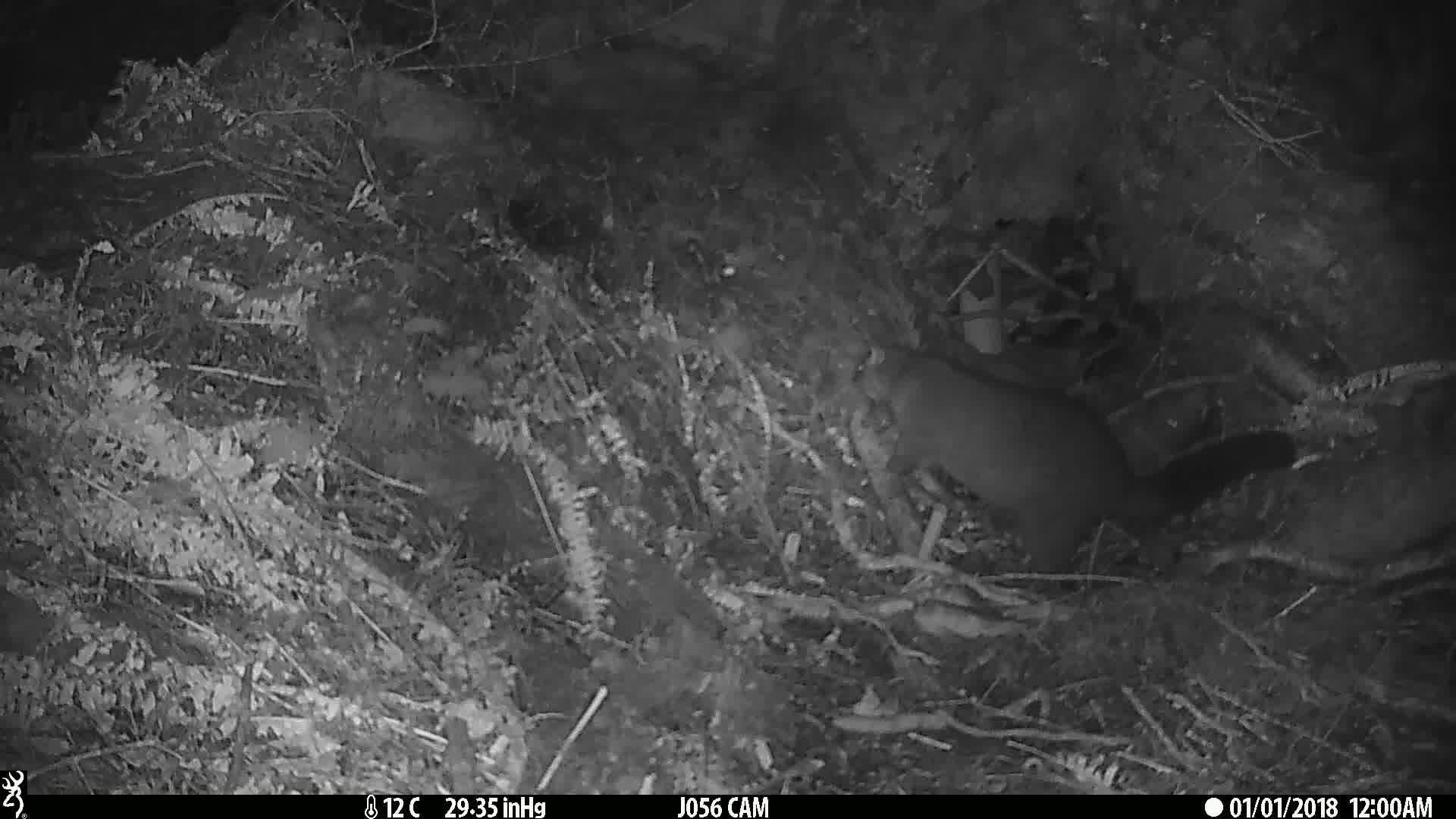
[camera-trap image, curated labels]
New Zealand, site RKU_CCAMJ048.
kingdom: Animalia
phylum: Chordata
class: Mammalia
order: Diprotodontia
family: Phalangeridae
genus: Trichosurus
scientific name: Trichosurus vulpecula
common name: common brushtail possum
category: possum